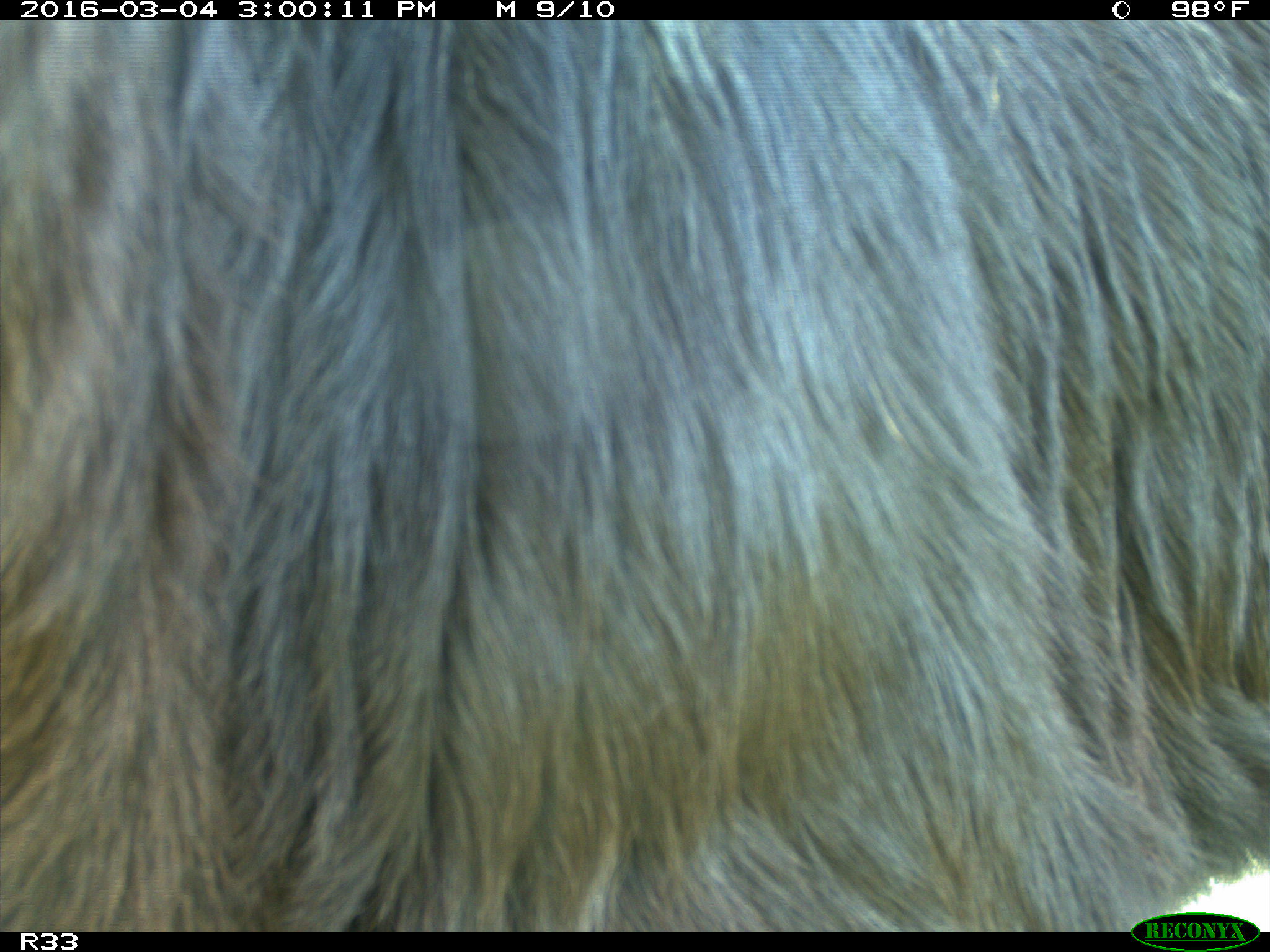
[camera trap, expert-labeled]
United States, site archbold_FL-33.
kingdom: Animalia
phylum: Chordata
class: Mammalia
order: Artiodactyla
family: Bovidae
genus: Bos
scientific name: Bos taurus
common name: domestic cow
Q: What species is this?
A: Bos taurus (domestic cow).